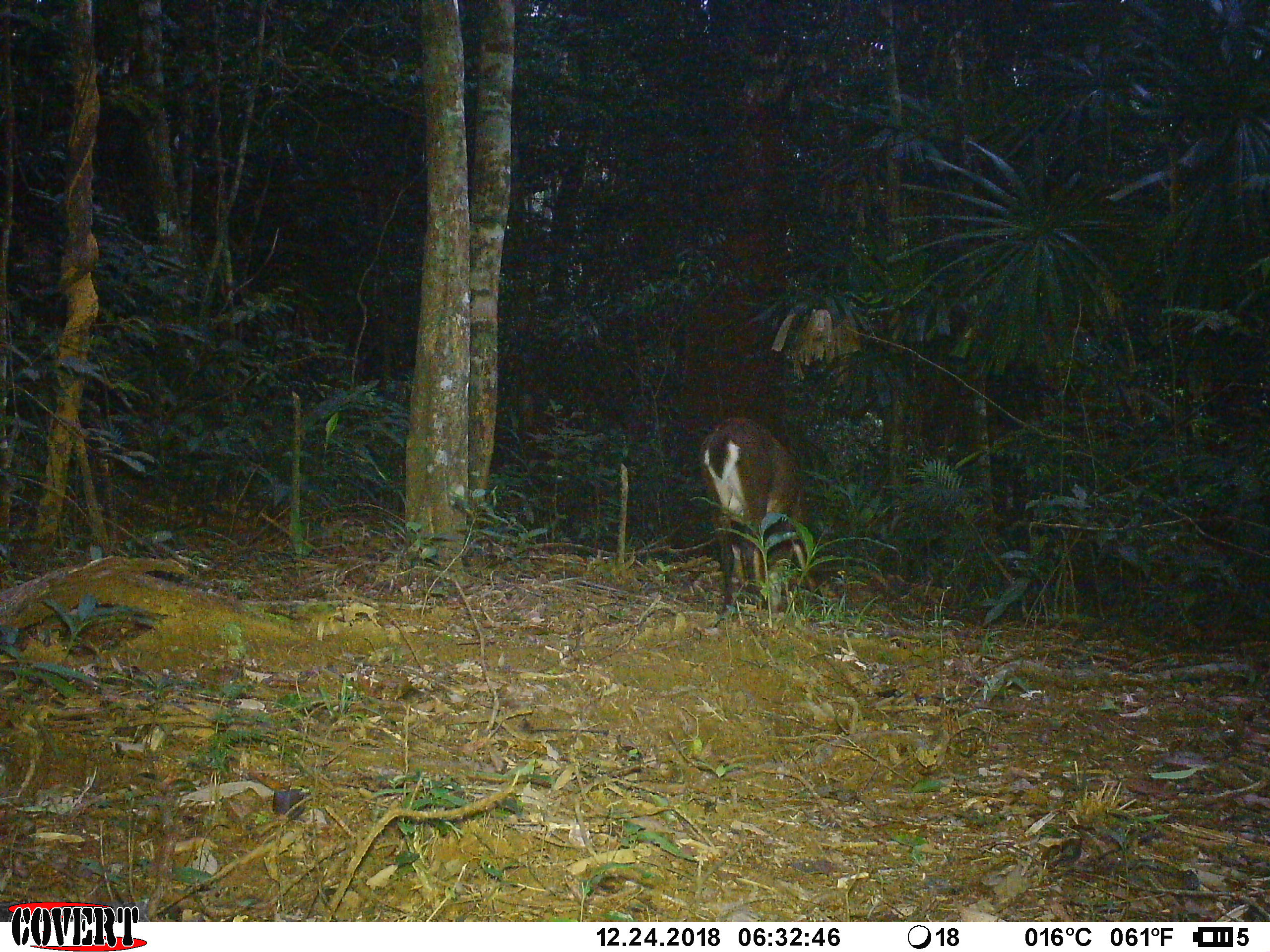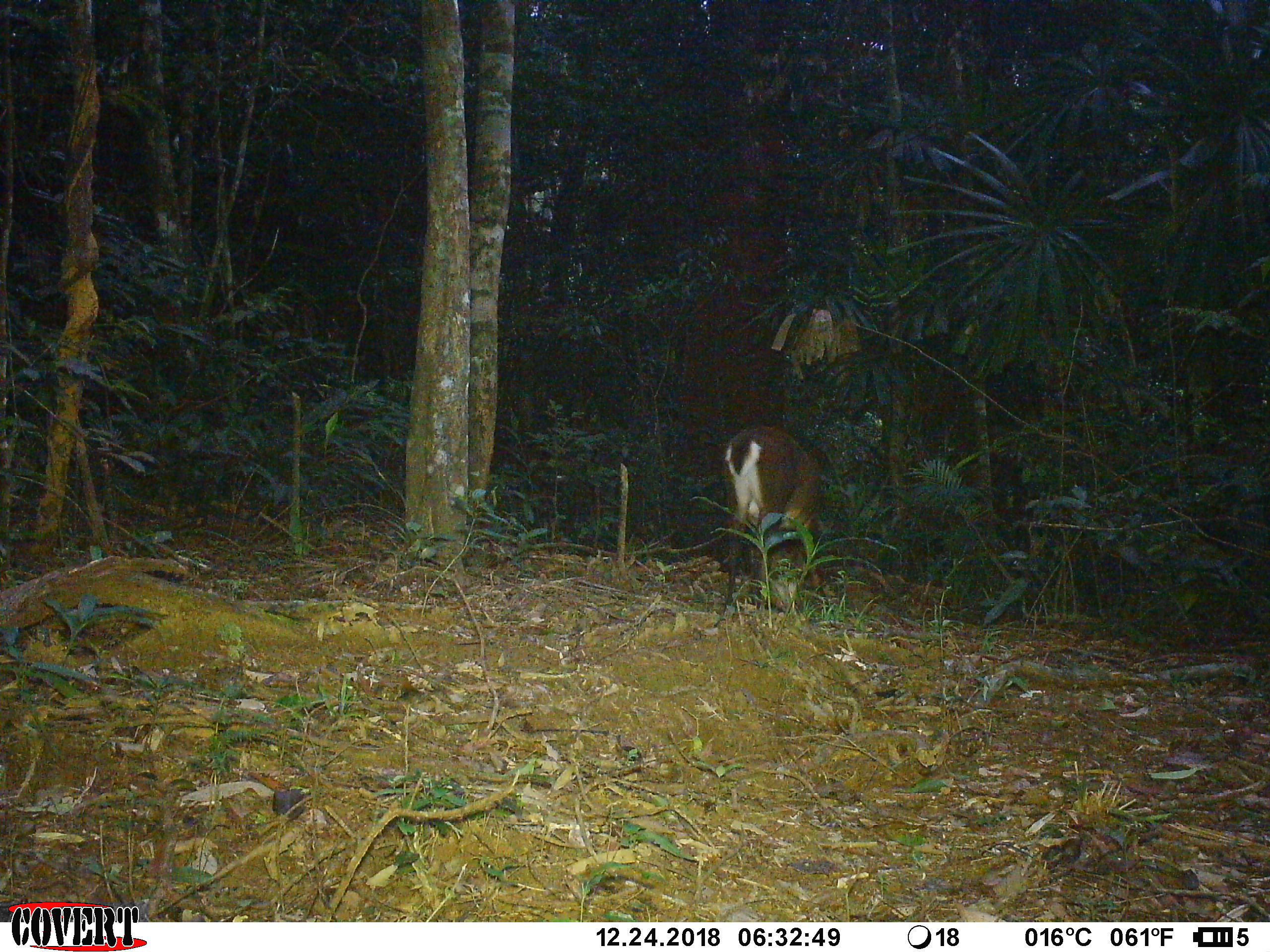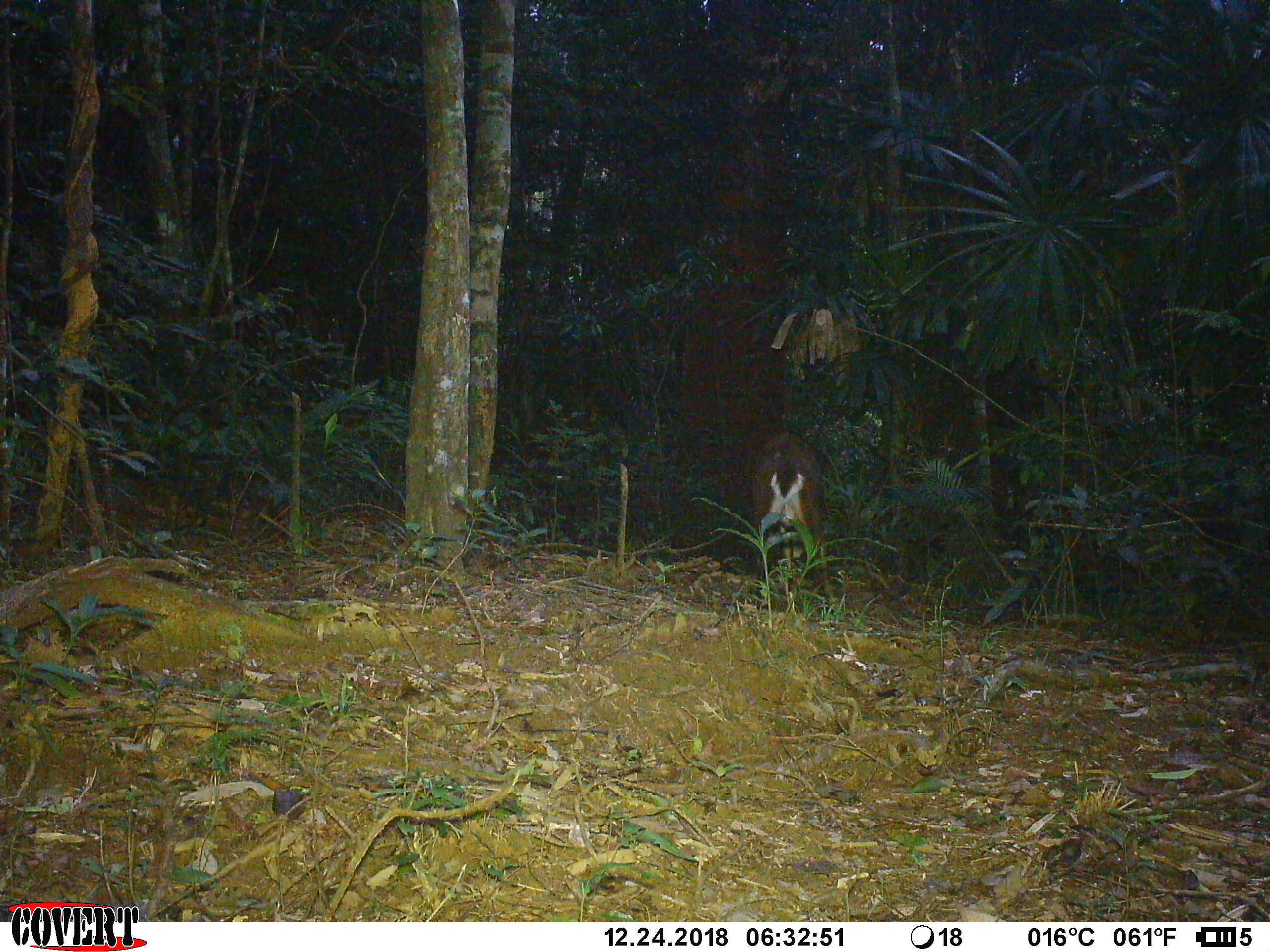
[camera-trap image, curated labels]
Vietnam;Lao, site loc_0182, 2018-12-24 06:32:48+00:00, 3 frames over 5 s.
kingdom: Animalia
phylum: Chordata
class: Mammalia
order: Artiodactyla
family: Cervidae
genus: Muntiacus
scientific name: Muntiacus vuquangensis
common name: large-antlered muntjac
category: large antlered muntjac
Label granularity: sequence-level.